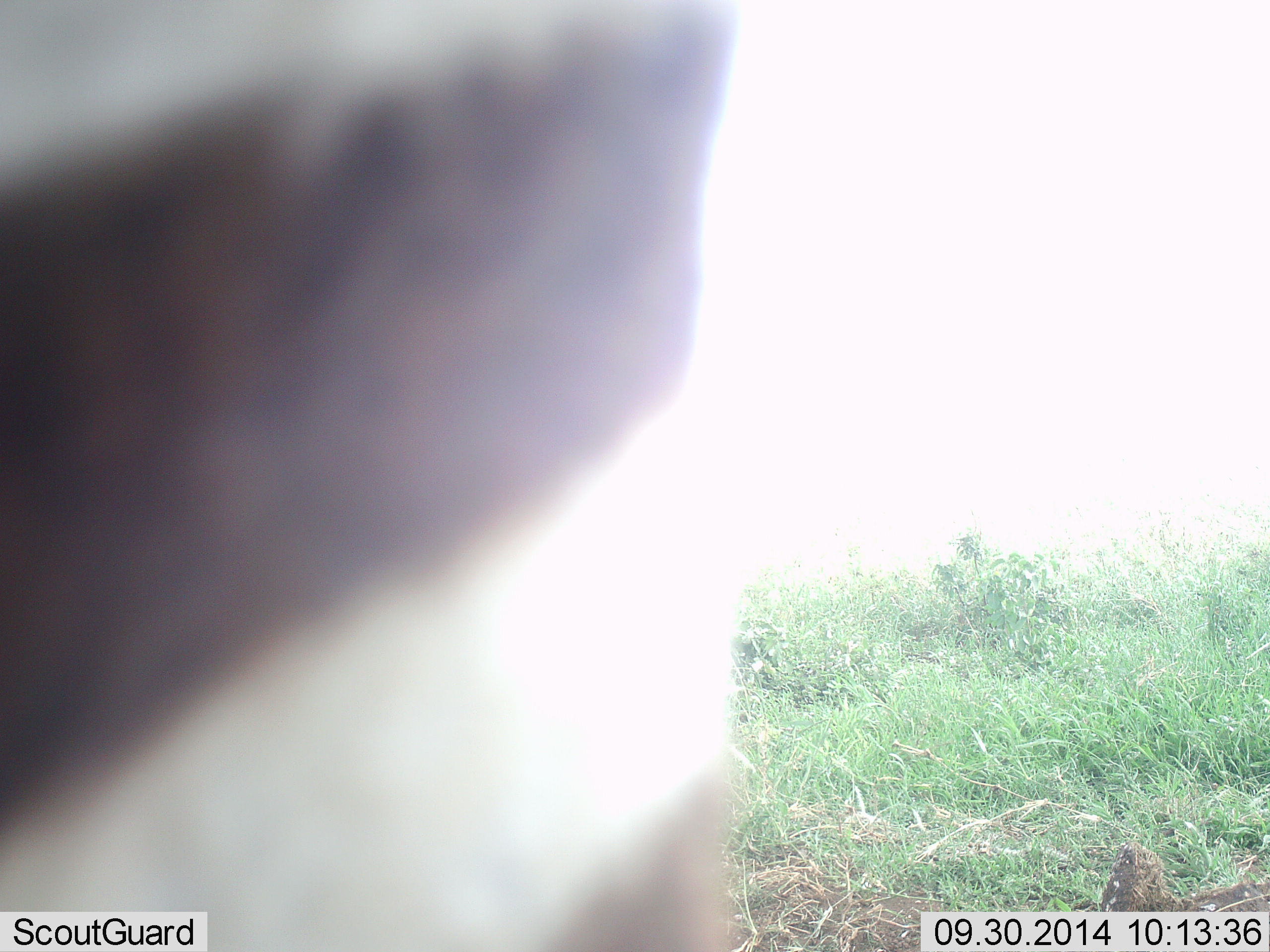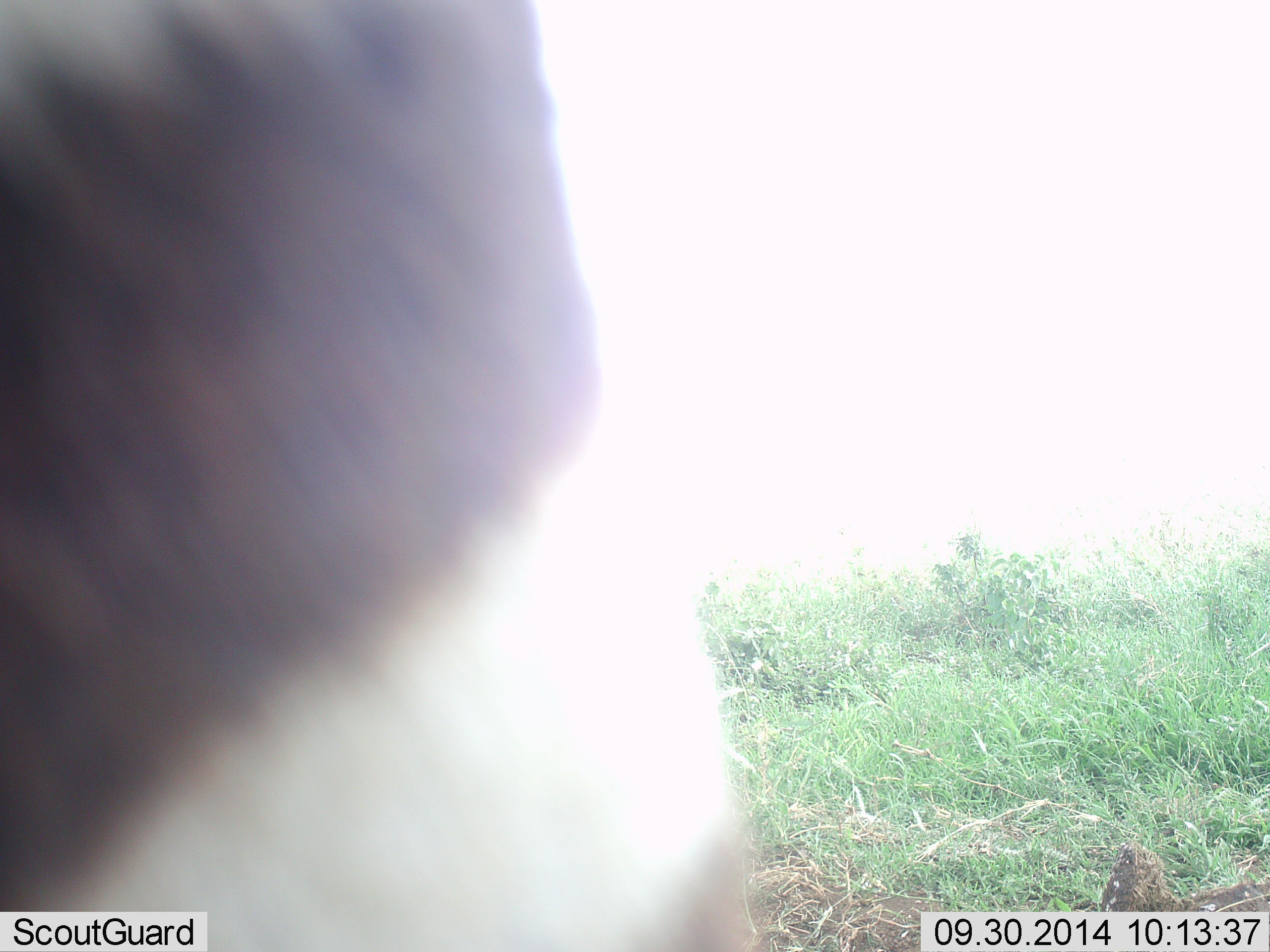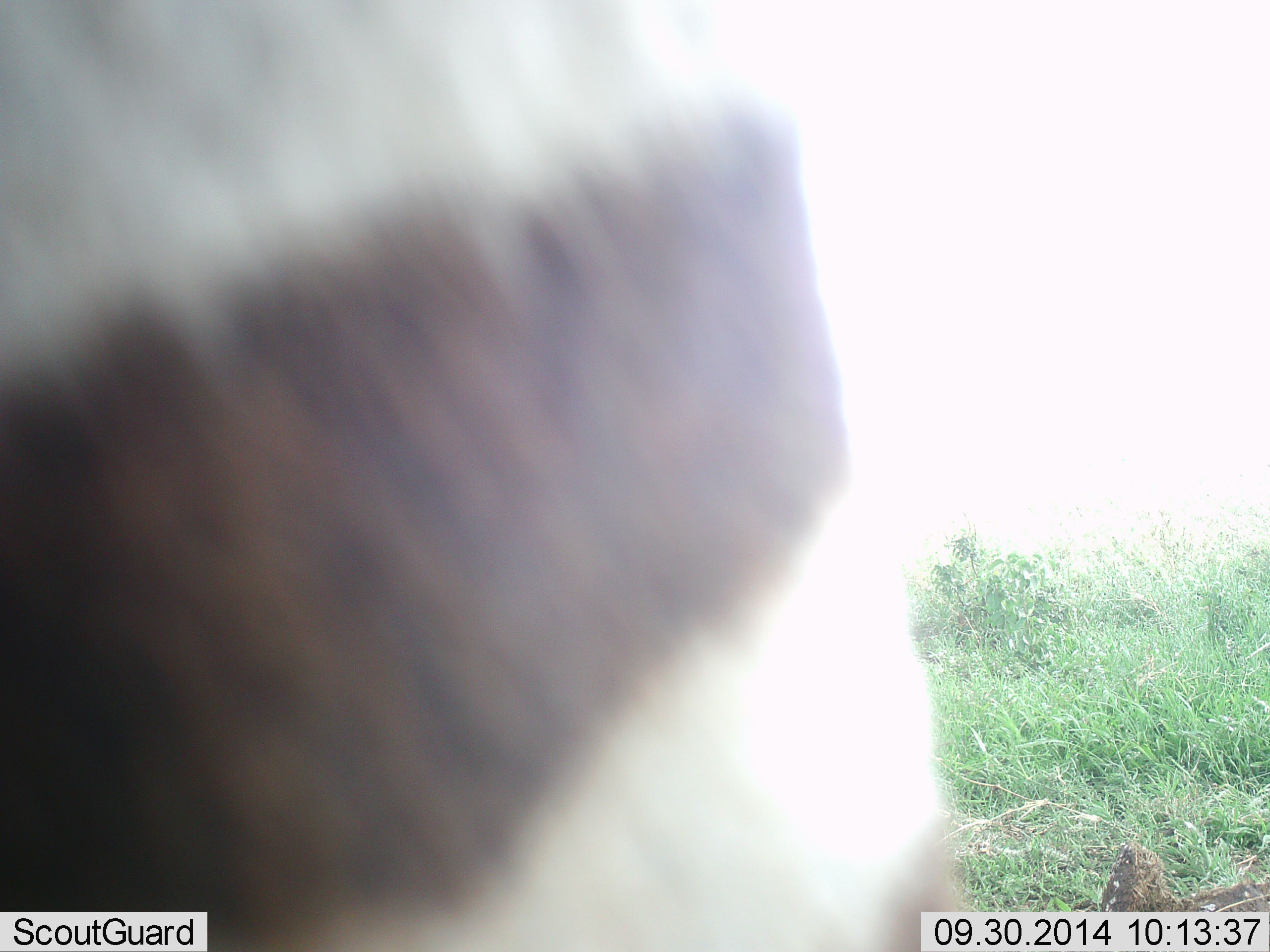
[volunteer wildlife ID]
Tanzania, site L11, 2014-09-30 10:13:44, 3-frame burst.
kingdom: Animalia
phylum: Chordata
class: Mammalia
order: Perissodactyla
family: Equidae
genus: Equus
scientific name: Equus quagga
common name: plains zebra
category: zebra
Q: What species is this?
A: Zebra (plains zebra) (Equus quagga).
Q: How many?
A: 1.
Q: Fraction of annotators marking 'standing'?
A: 70%.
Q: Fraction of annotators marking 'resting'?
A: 0%.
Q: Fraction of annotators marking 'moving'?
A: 0%.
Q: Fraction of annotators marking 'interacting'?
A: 20%.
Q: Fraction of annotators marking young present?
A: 0%.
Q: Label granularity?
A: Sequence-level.